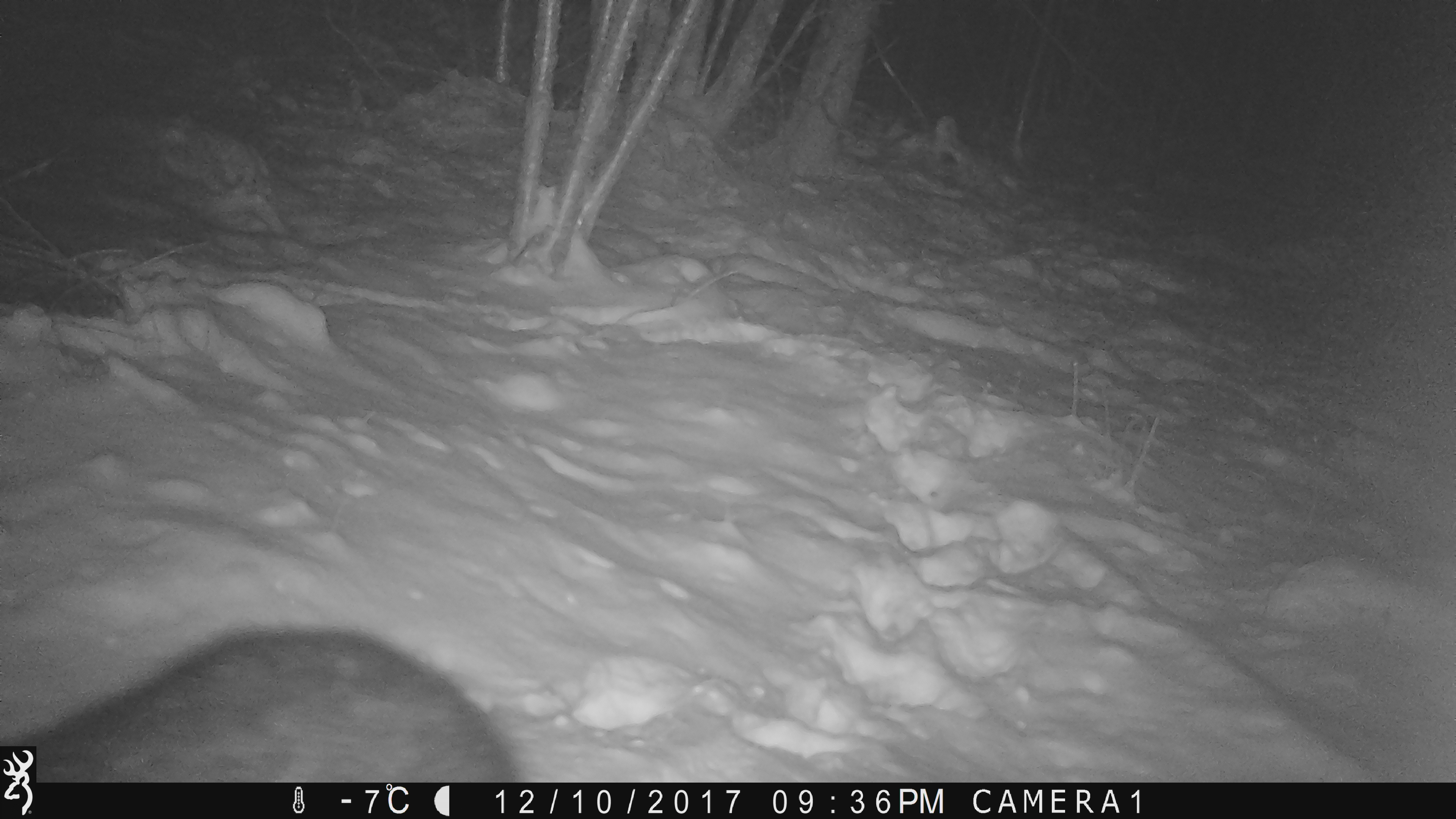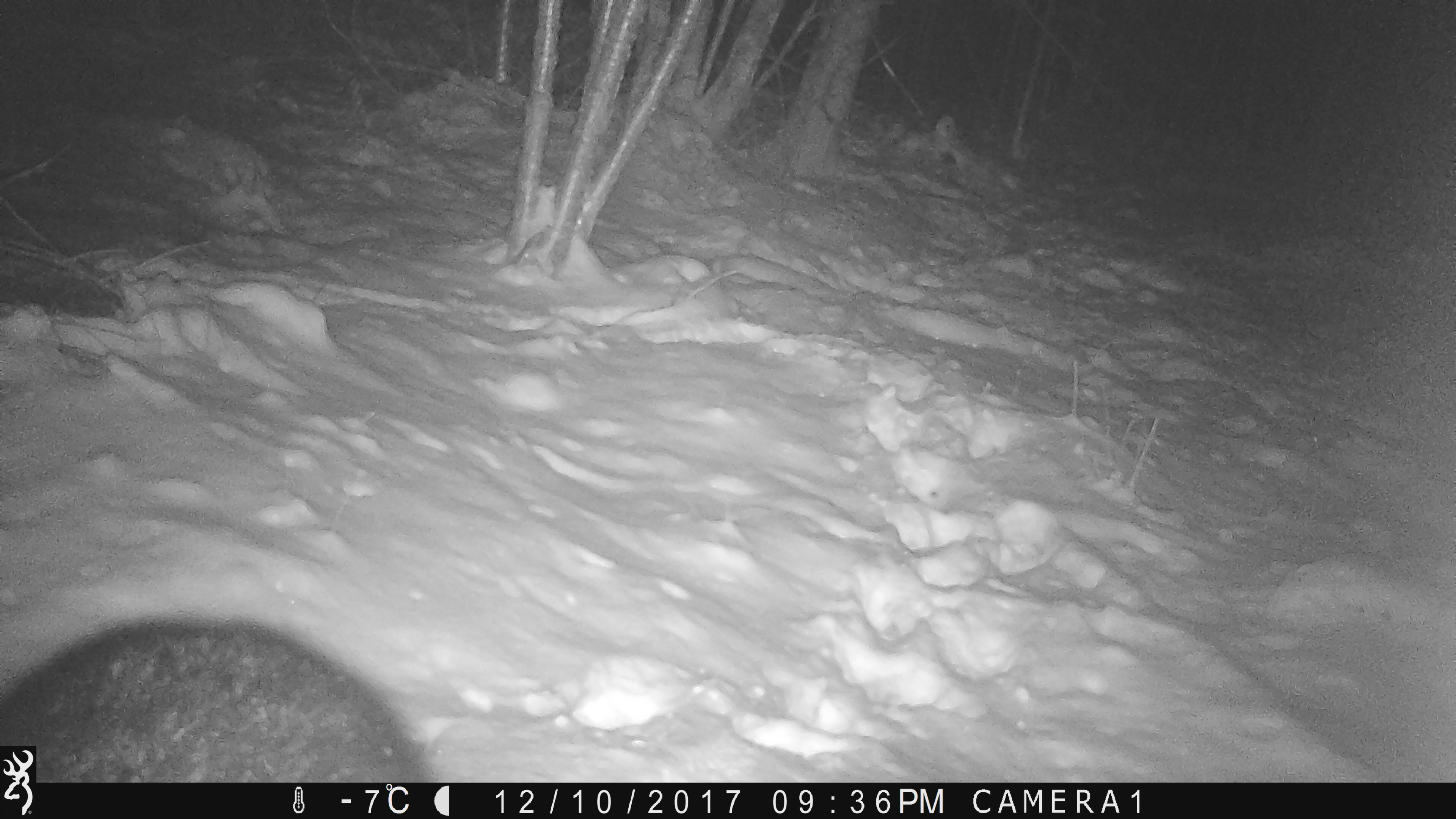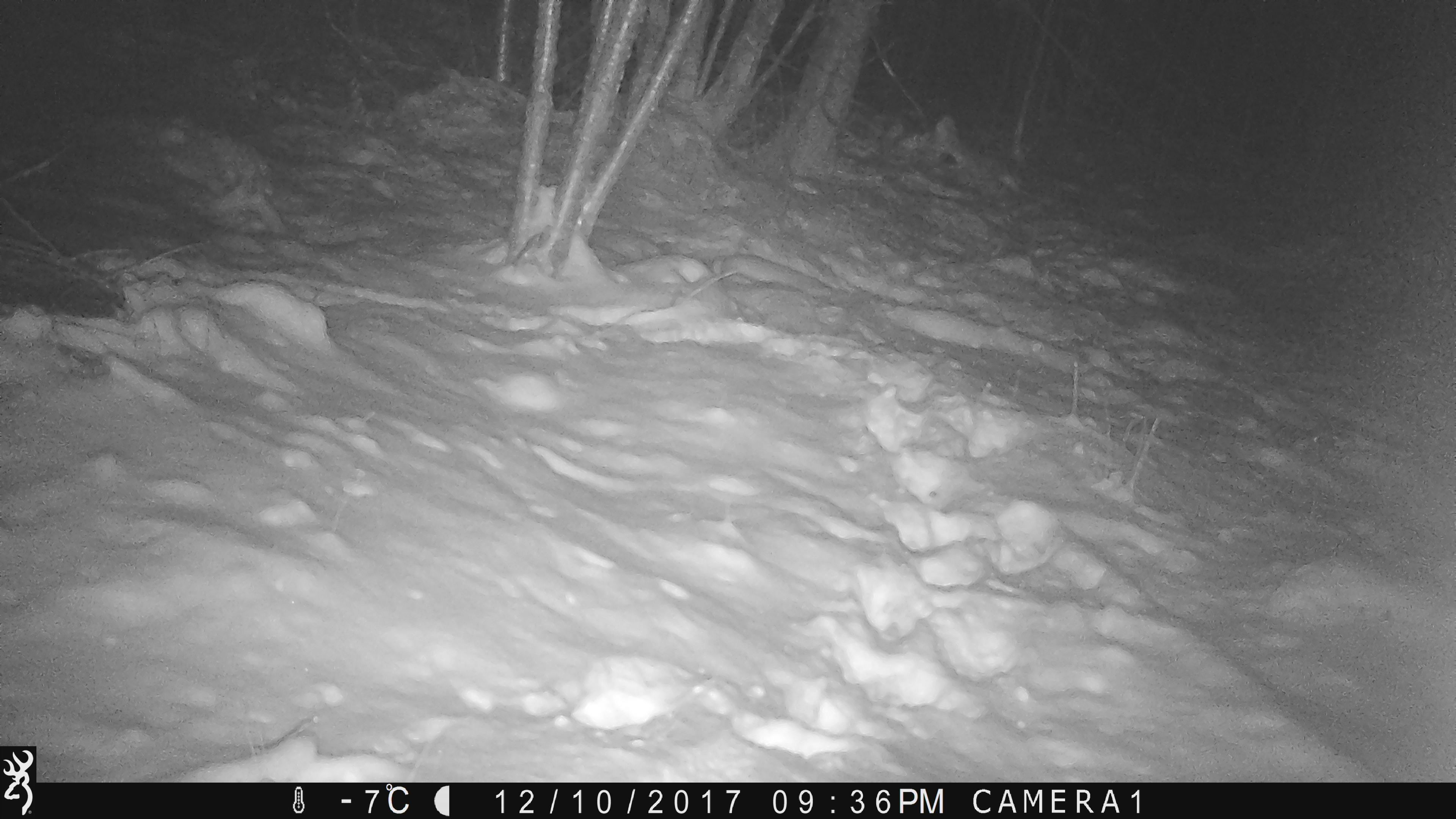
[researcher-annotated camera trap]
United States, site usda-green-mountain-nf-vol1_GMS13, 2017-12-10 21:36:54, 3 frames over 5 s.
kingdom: Animalia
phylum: Chordata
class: Mammalia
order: Carnivora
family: Ursidae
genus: Ursus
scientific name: Ursus americanus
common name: black bear